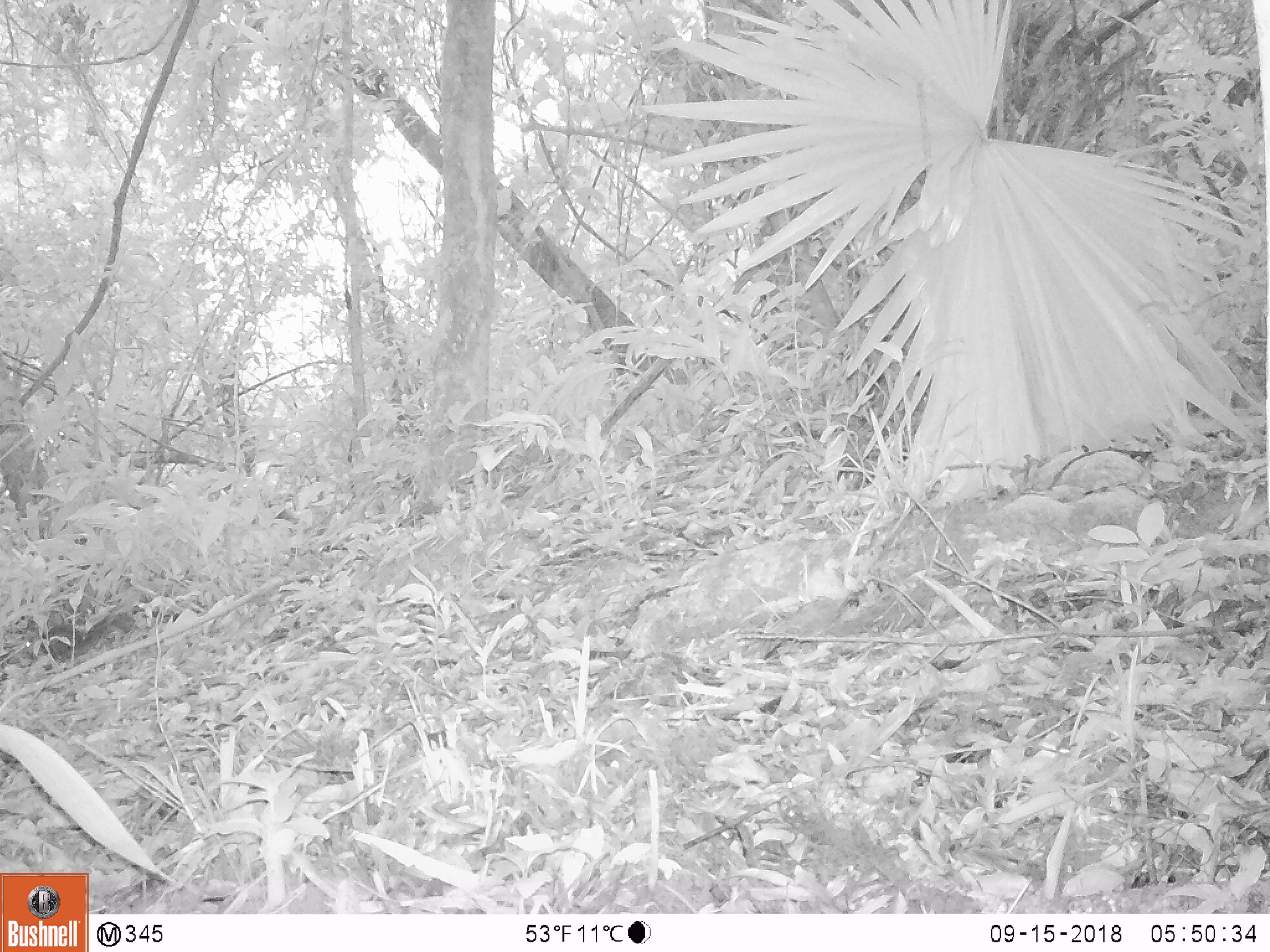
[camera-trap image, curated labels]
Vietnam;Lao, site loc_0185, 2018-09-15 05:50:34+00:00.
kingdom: Animalia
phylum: Chordata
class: Mammalia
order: Rodentia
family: Sciuridae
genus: Sciurus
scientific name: Sciurus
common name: squirrel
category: unidentified squirrel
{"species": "unidentified squirrel (squirrel) (Sciurus)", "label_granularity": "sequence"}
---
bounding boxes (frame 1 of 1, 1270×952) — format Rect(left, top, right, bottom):
unidentified squirrel: Rect(44, 610, 134, 665)